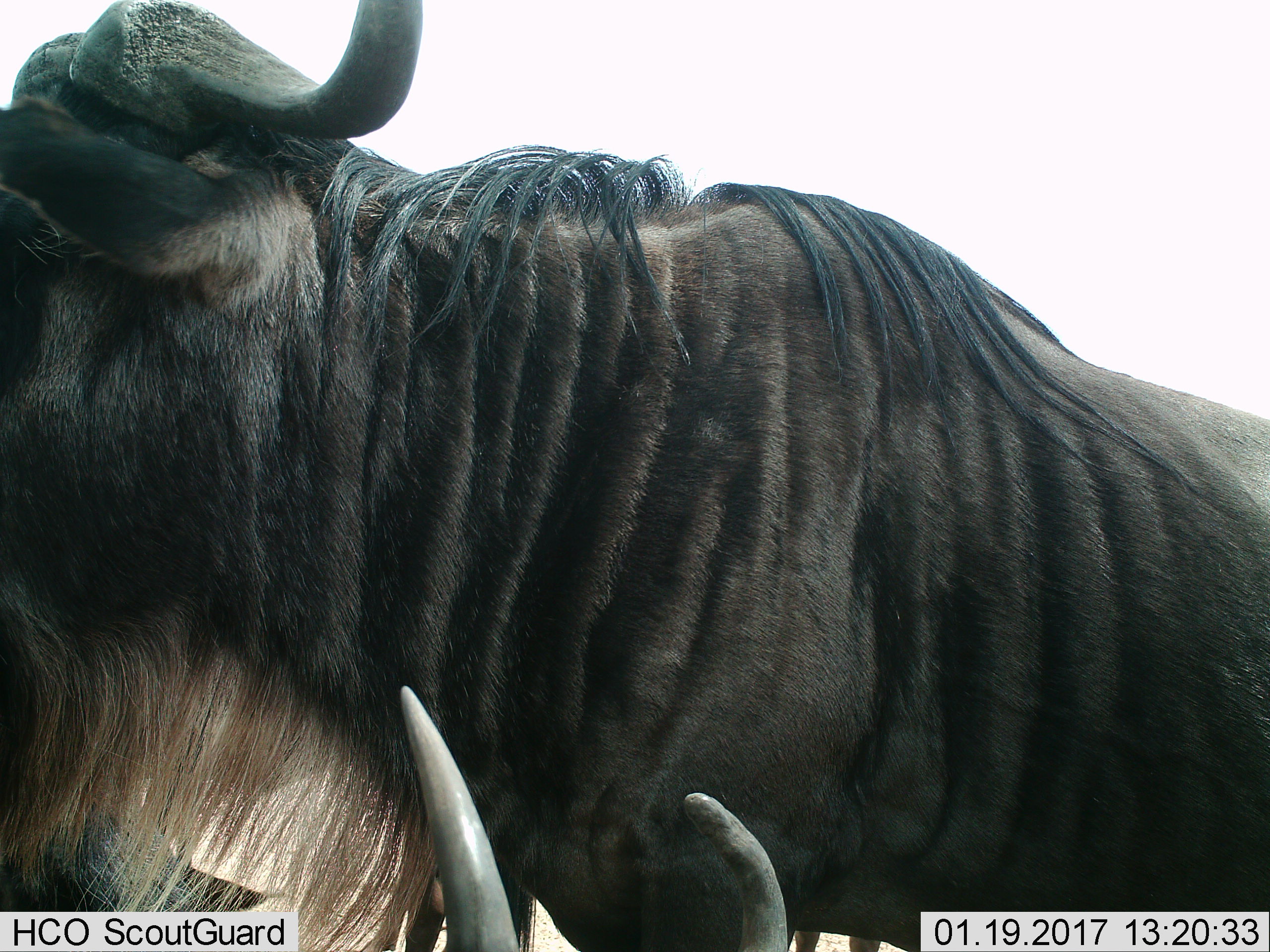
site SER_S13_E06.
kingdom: Animalia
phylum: Chordata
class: Mammalia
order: Artiodactyla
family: Bovidae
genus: Connochaetes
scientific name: Connochaetes taurinus taurinus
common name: blue wildebeest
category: wildebeestblue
Wildebeestblue (blue wildebeest) (Connochaetes taurinus taurinus), count 2. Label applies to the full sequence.